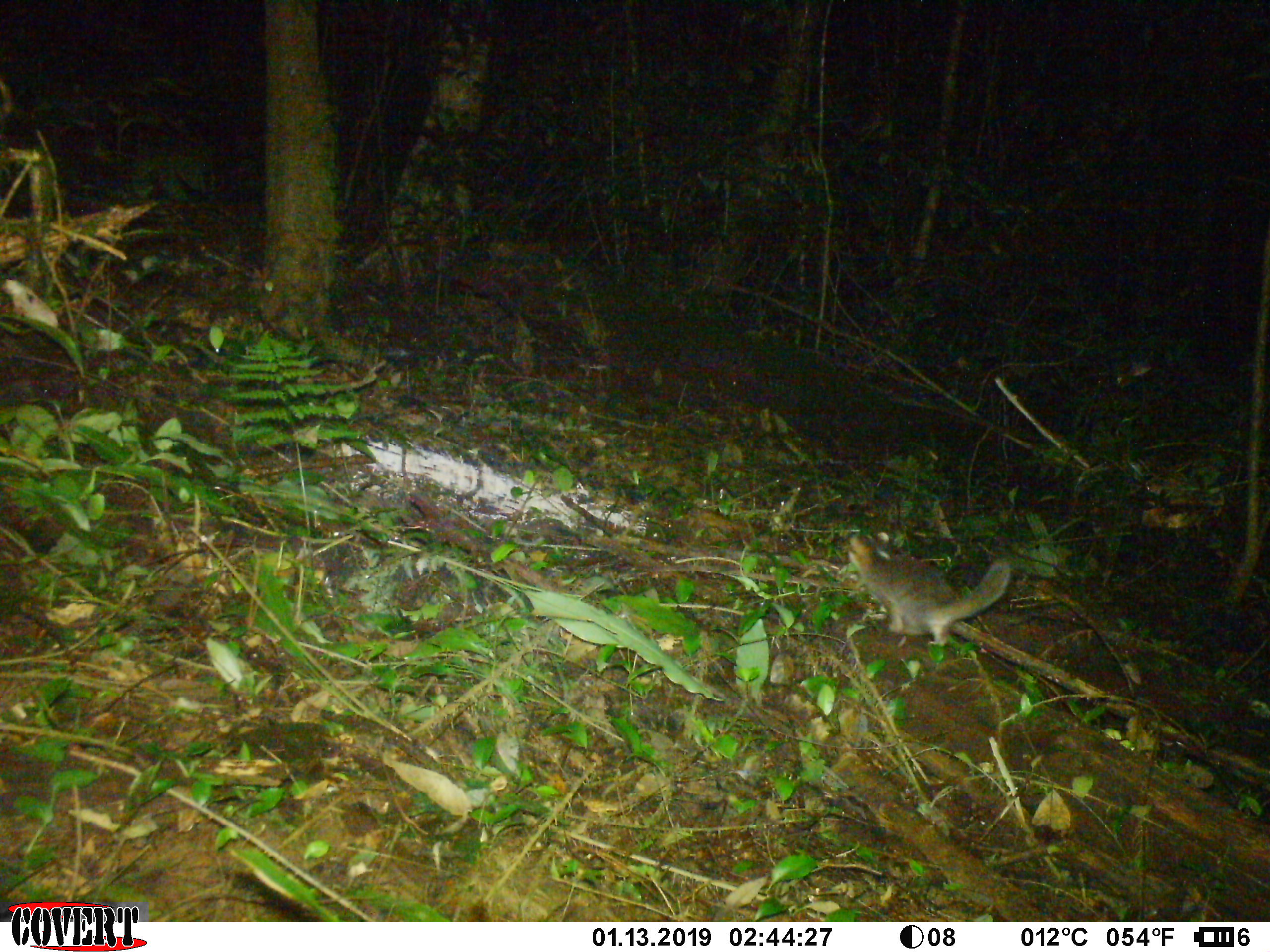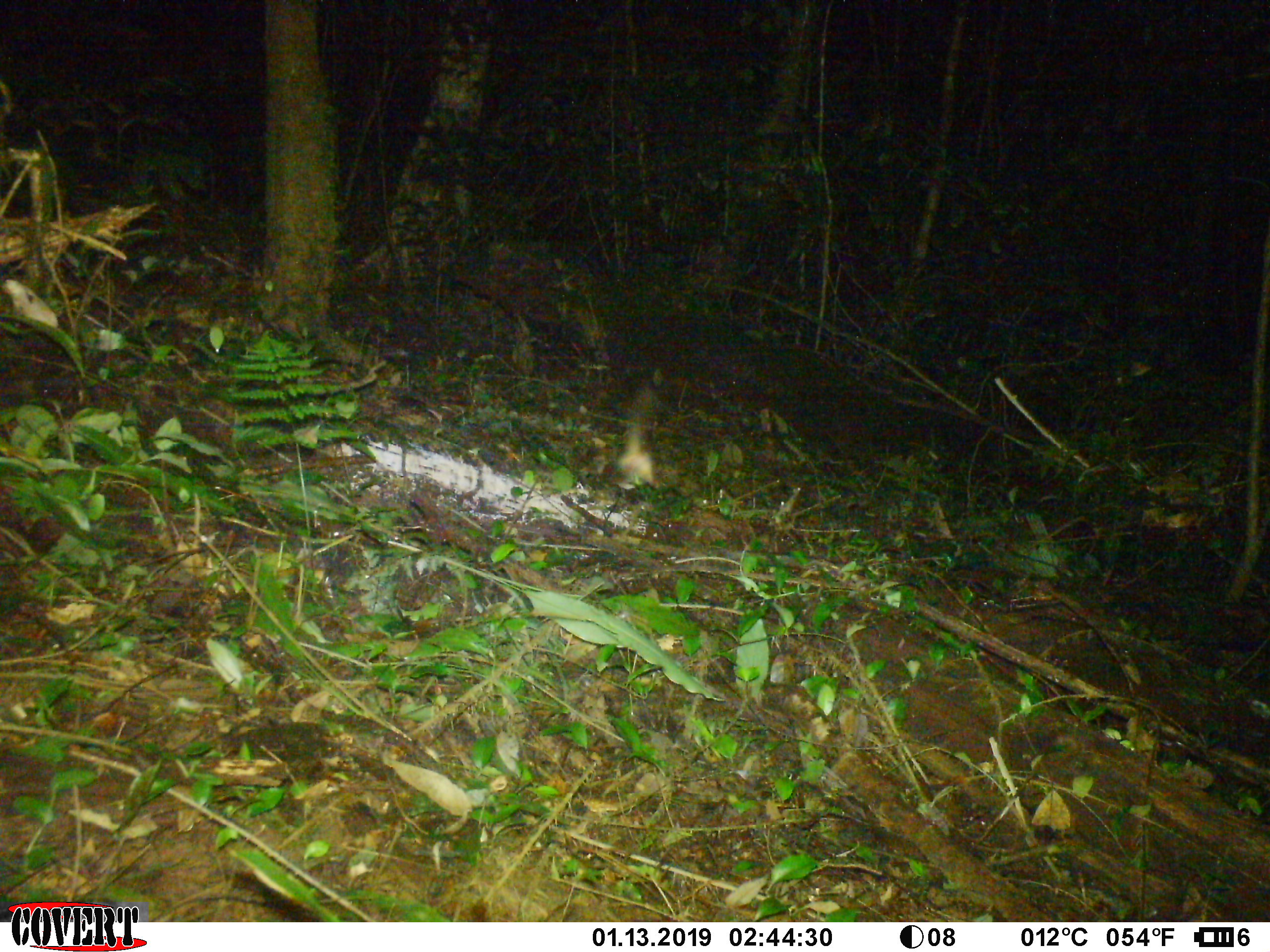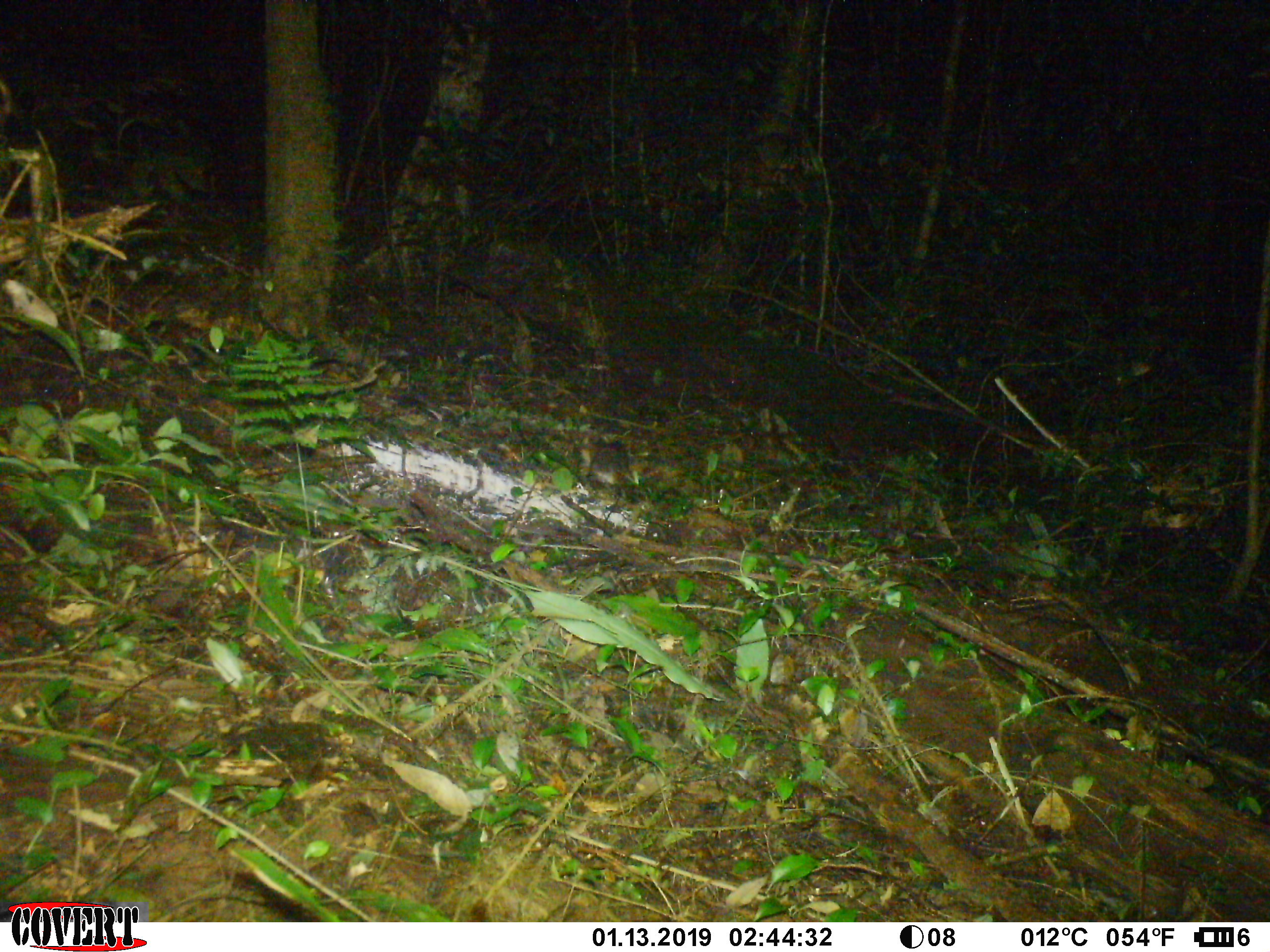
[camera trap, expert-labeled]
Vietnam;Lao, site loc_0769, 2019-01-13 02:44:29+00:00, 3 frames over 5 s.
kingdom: Animalia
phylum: Chordata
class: Mammalia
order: Carnivora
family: Mustelidae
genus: Melogale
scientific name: Melogale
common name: ferret badger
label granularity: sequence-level